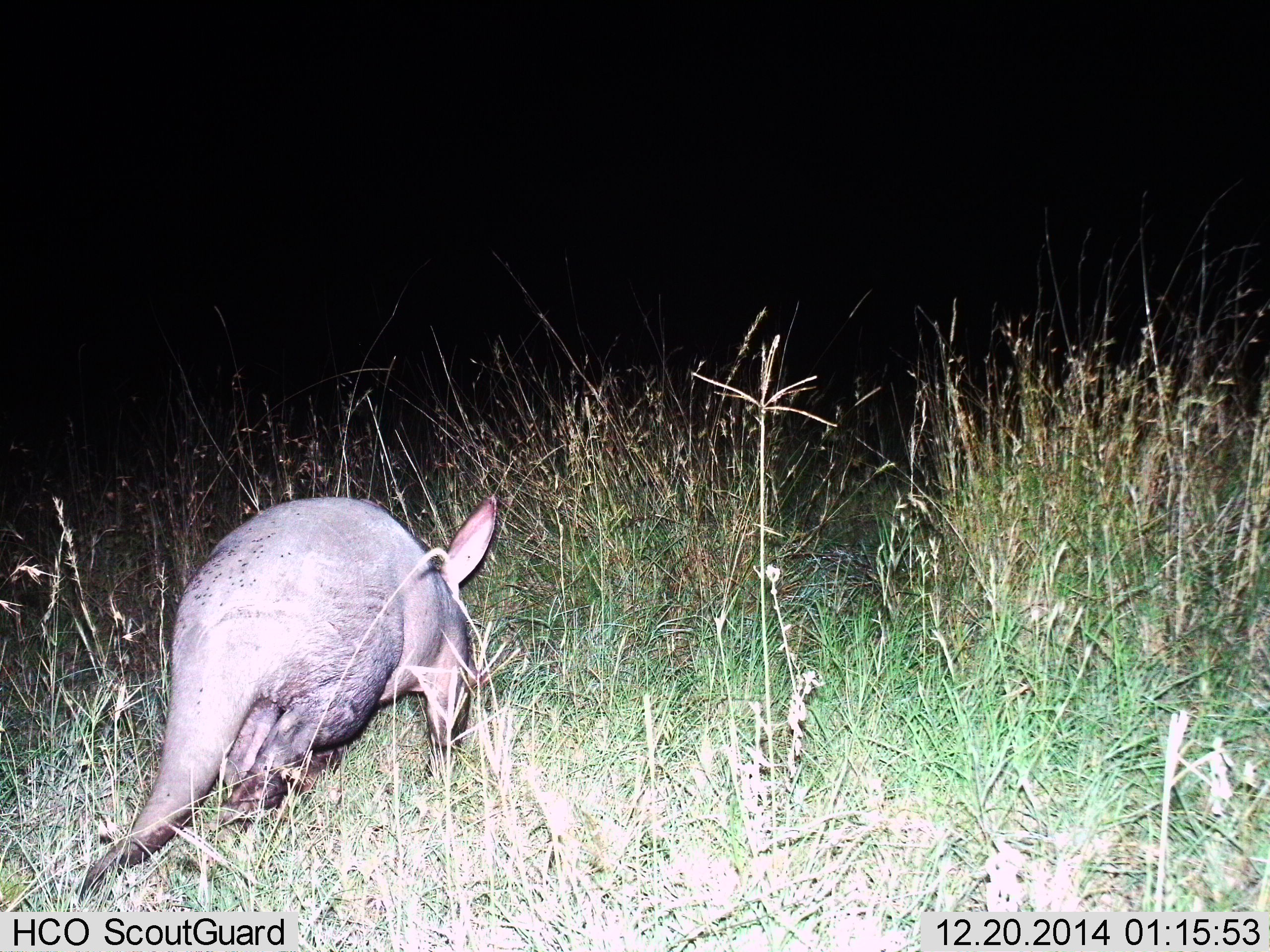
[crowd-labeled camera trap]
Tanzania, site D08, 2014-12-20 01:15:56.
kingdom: Animalia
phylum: Chordata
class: Mammalia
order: Tubulidentata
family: Orycteropodidae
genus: Orycteropus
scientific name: Orycteropus afer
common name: aardvark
Aardvark (Orycteropus afer), count 1. Behavior (volunteer vote fractions): standing 0%, resting 0%, moving 80%, interacting 0%. Young present (vote fraction): 0%. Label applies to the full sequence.